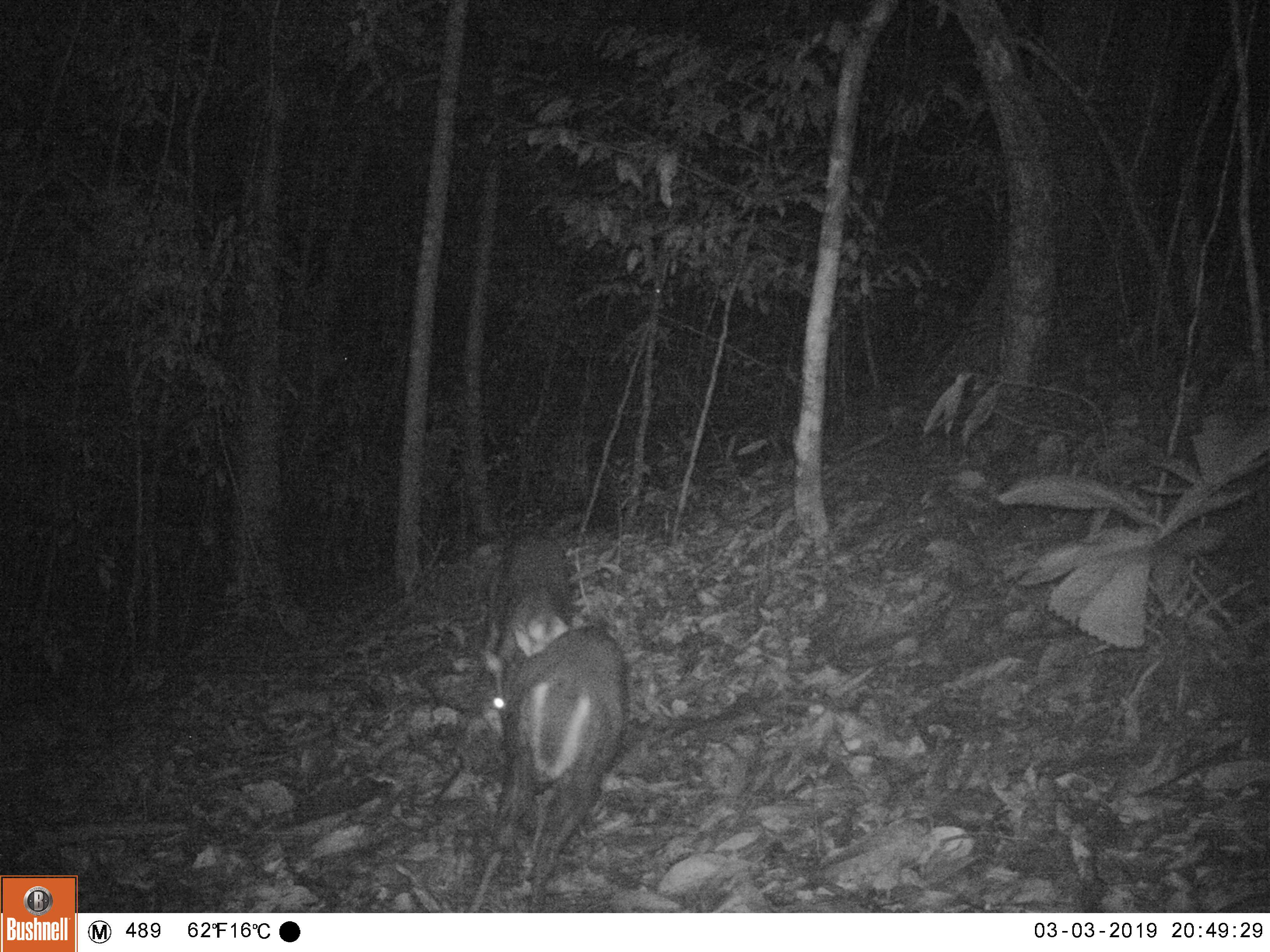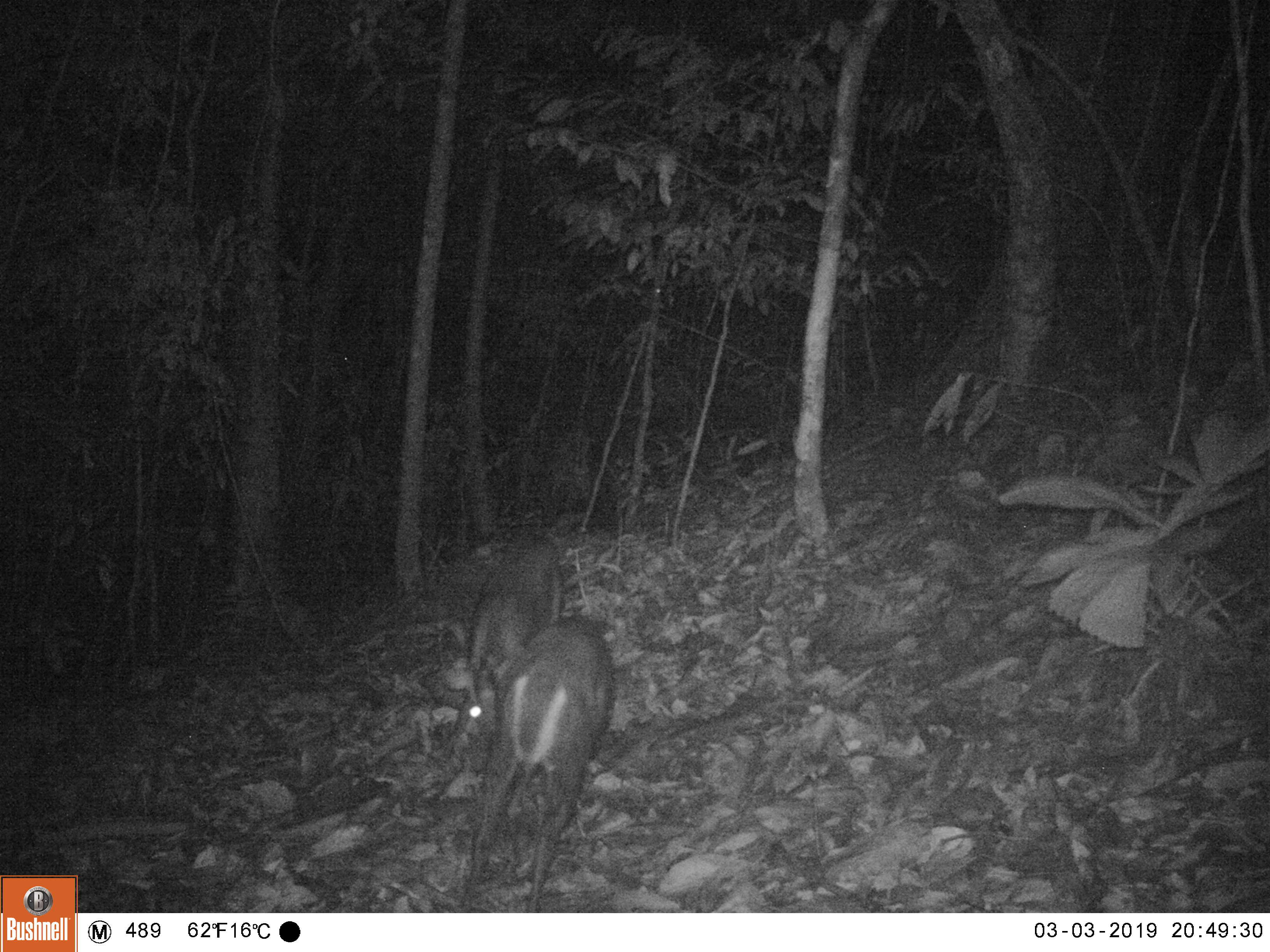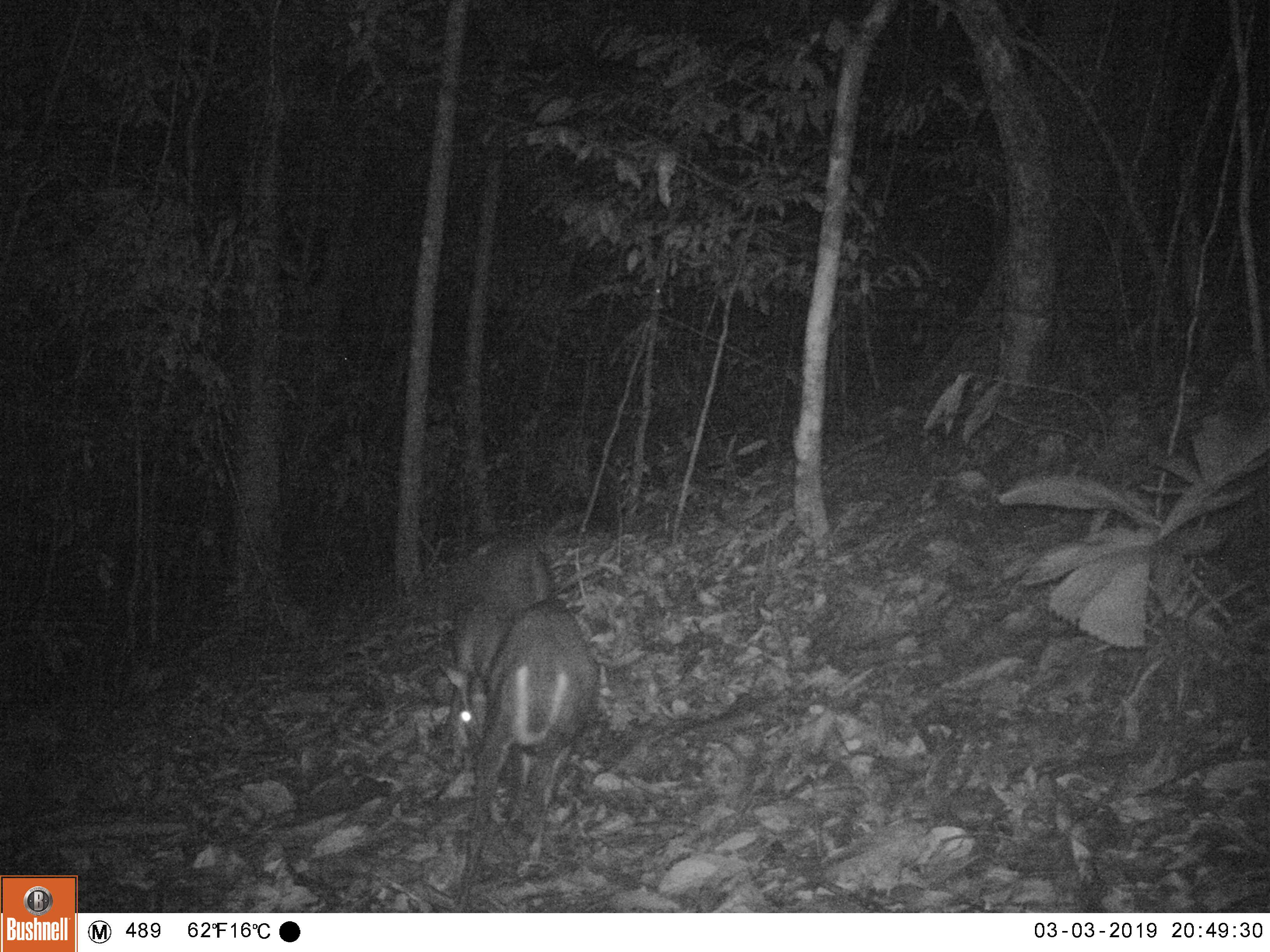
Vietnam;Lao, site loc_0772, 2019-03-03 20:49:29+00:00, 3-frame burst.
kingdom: Animalia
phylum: Chordata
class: Mammalia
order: Artiodactyla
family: Cervidae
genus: Muntiacus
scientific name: Muntiacus rooseveltorum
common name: roosevelt's muntjac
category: roosevelts muntjac group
Roosevelts muntjac group (roosevelt's muntjac) (Muntiacus rooseveltorum). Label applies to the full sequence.